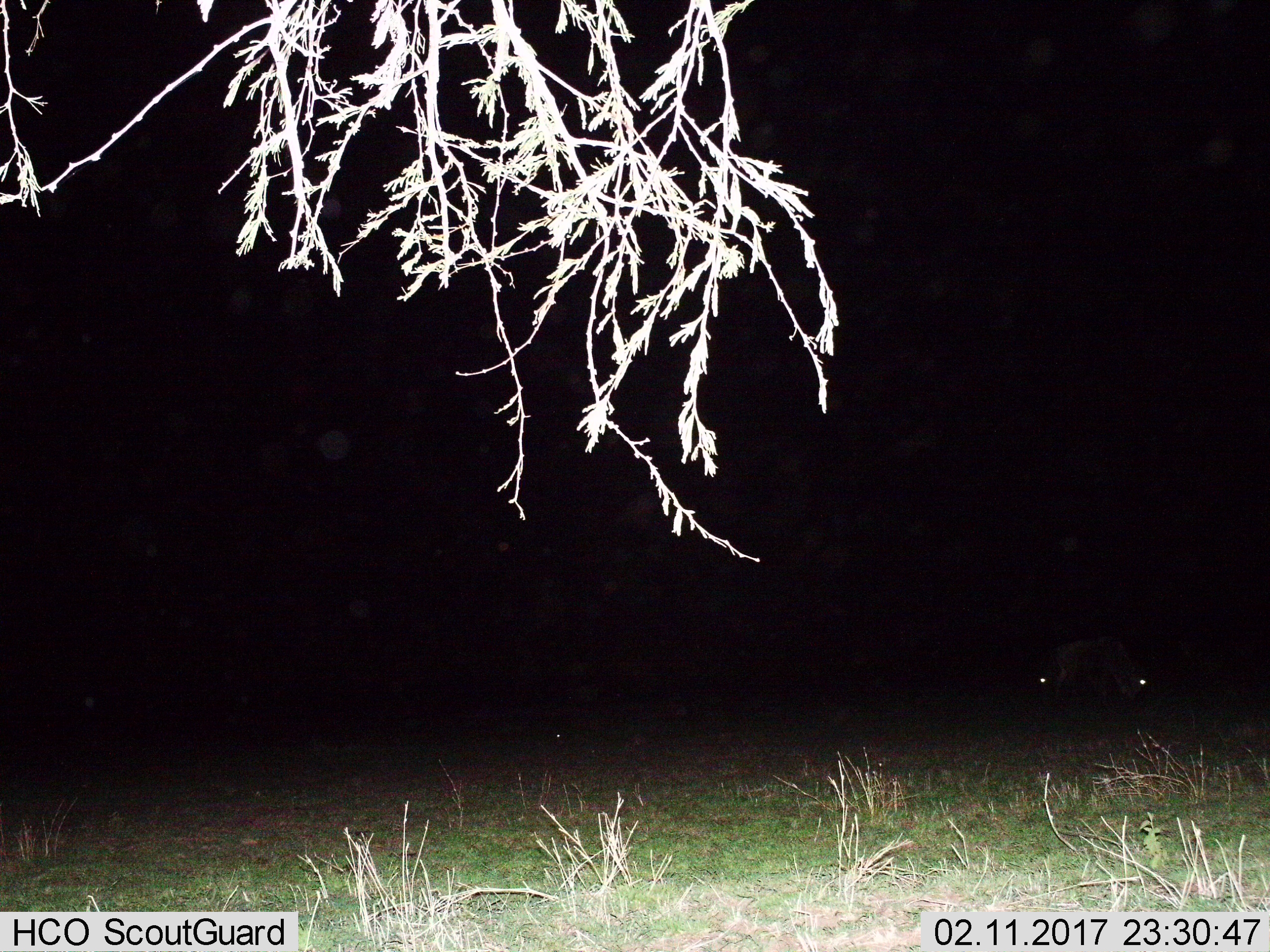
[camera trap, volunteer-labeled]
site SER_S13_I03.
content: unidentified animal